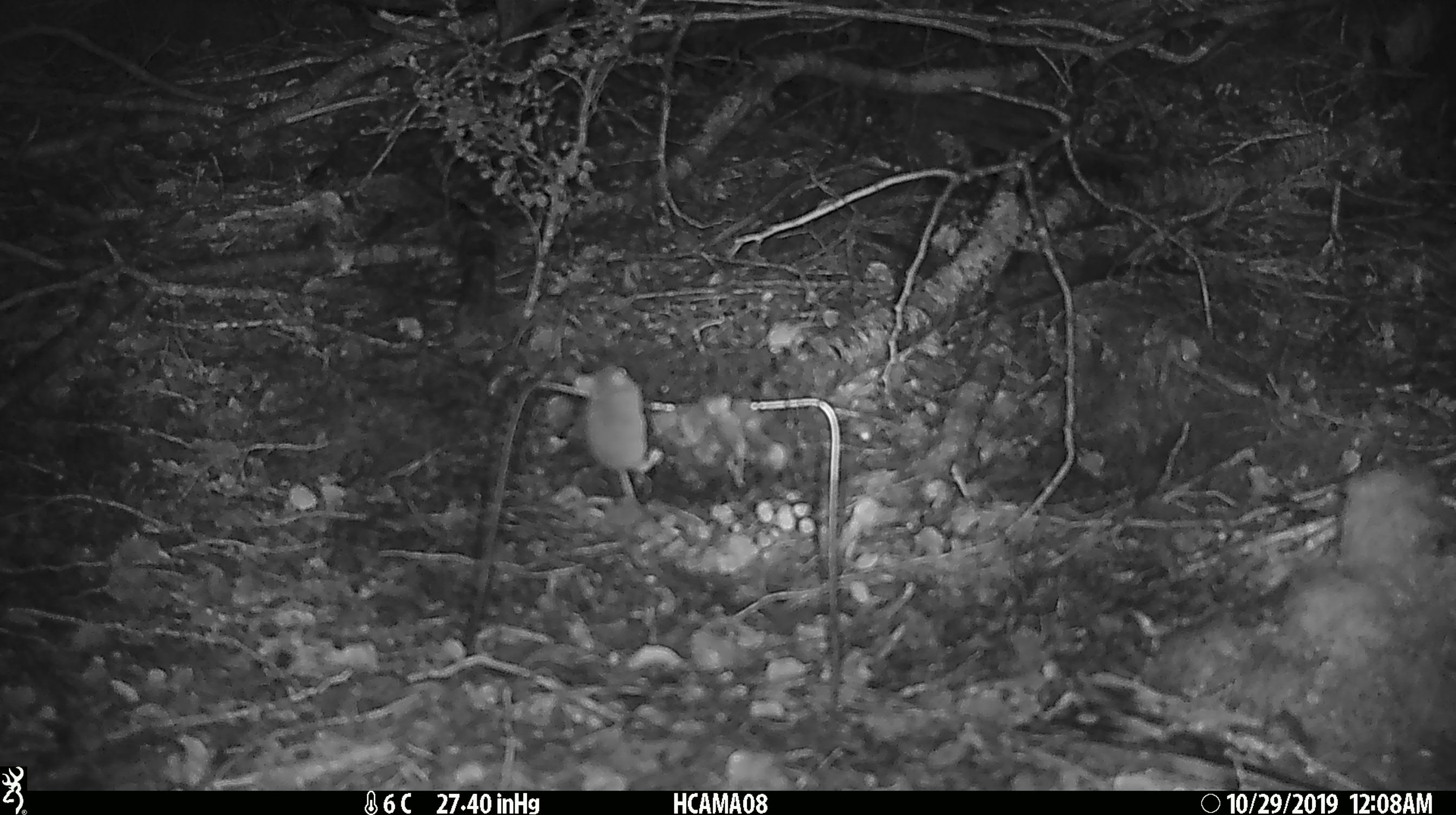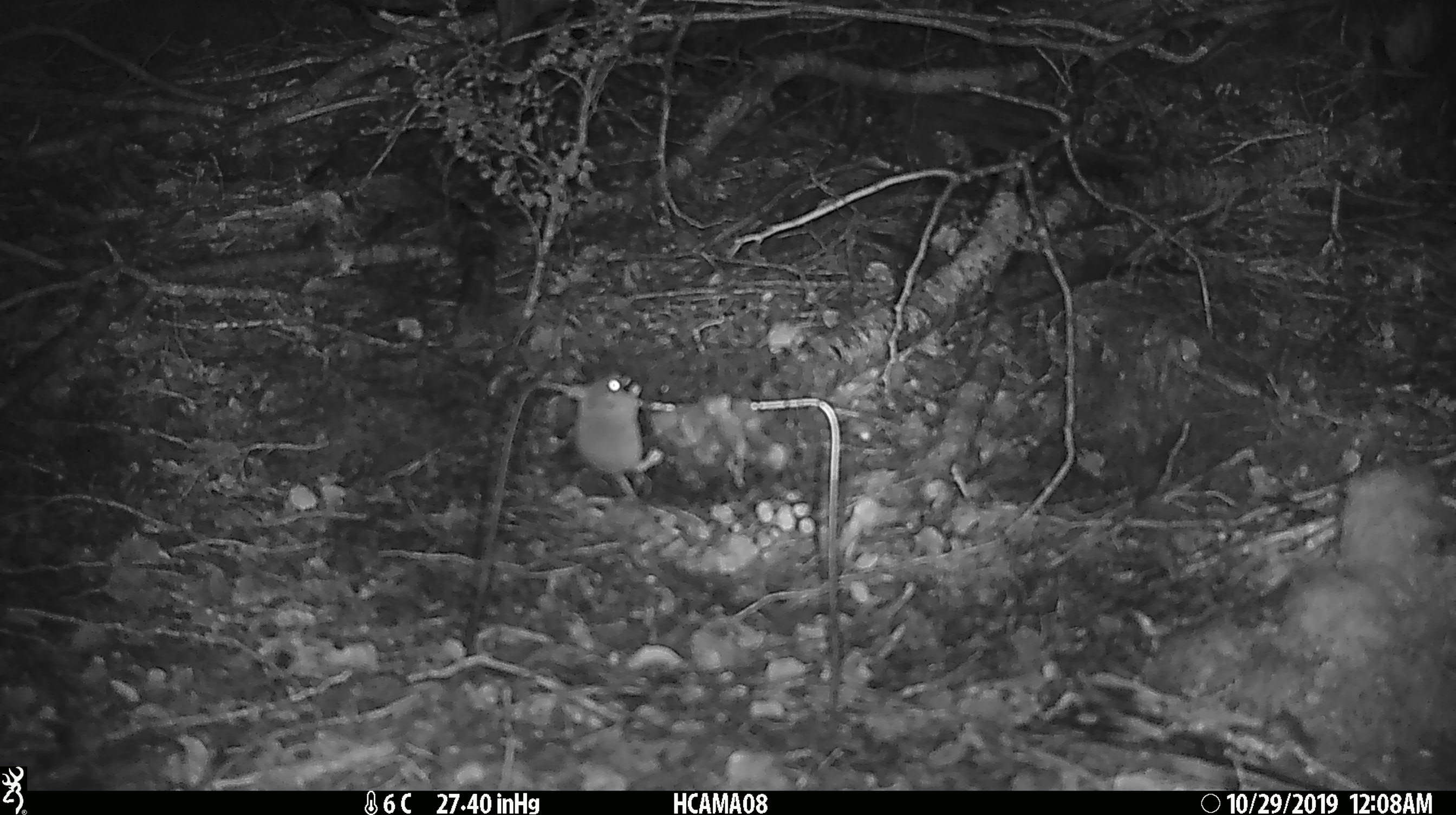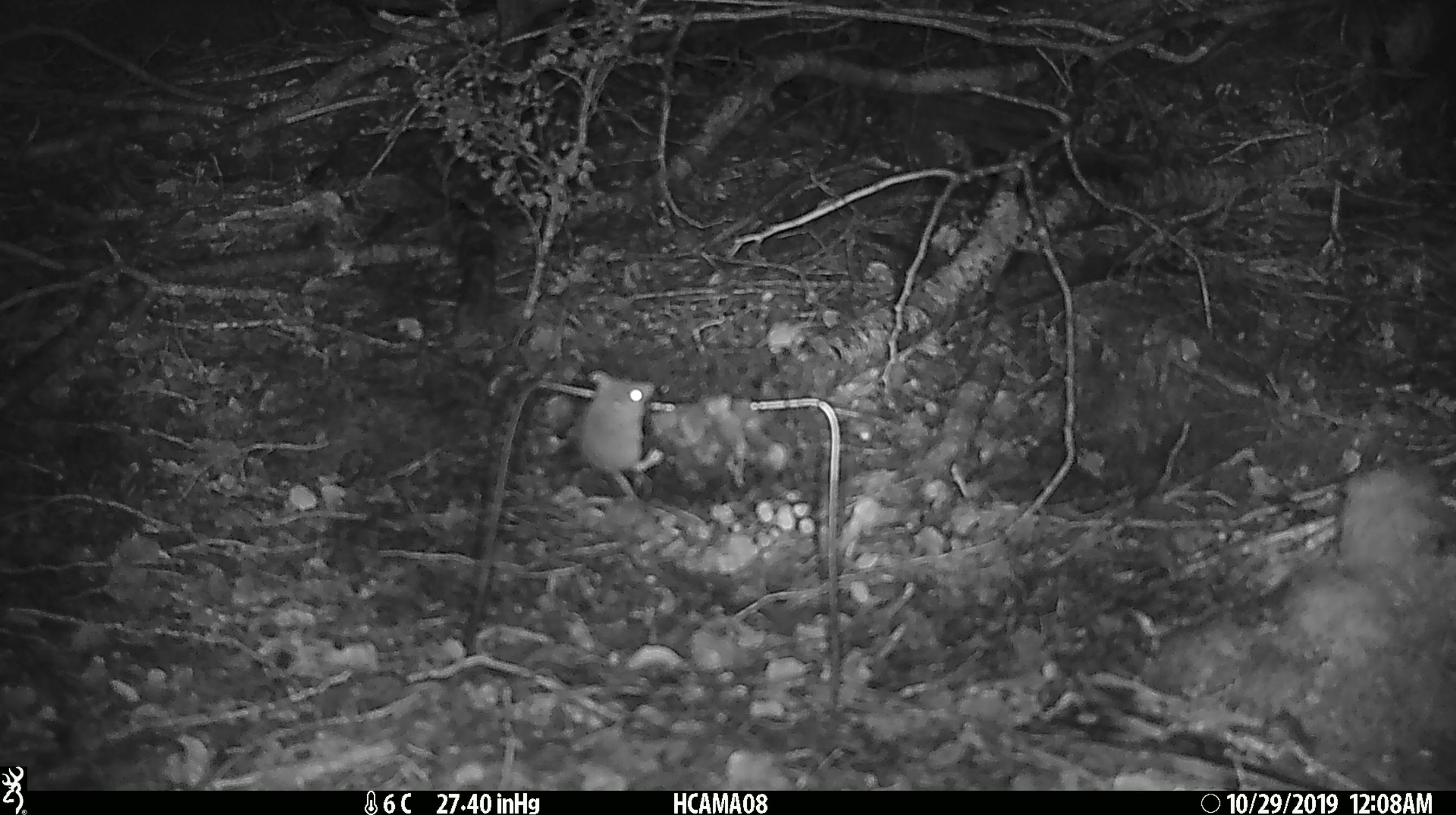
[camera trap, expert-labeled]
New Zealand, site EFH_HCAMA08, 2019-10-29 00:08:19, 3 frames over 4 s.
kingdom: Animalia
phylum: Chordata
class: Mammalia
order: Rodentia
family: Muridae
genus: Mus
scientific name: Mus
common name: mouse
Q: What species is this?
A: Mouse (Mus).